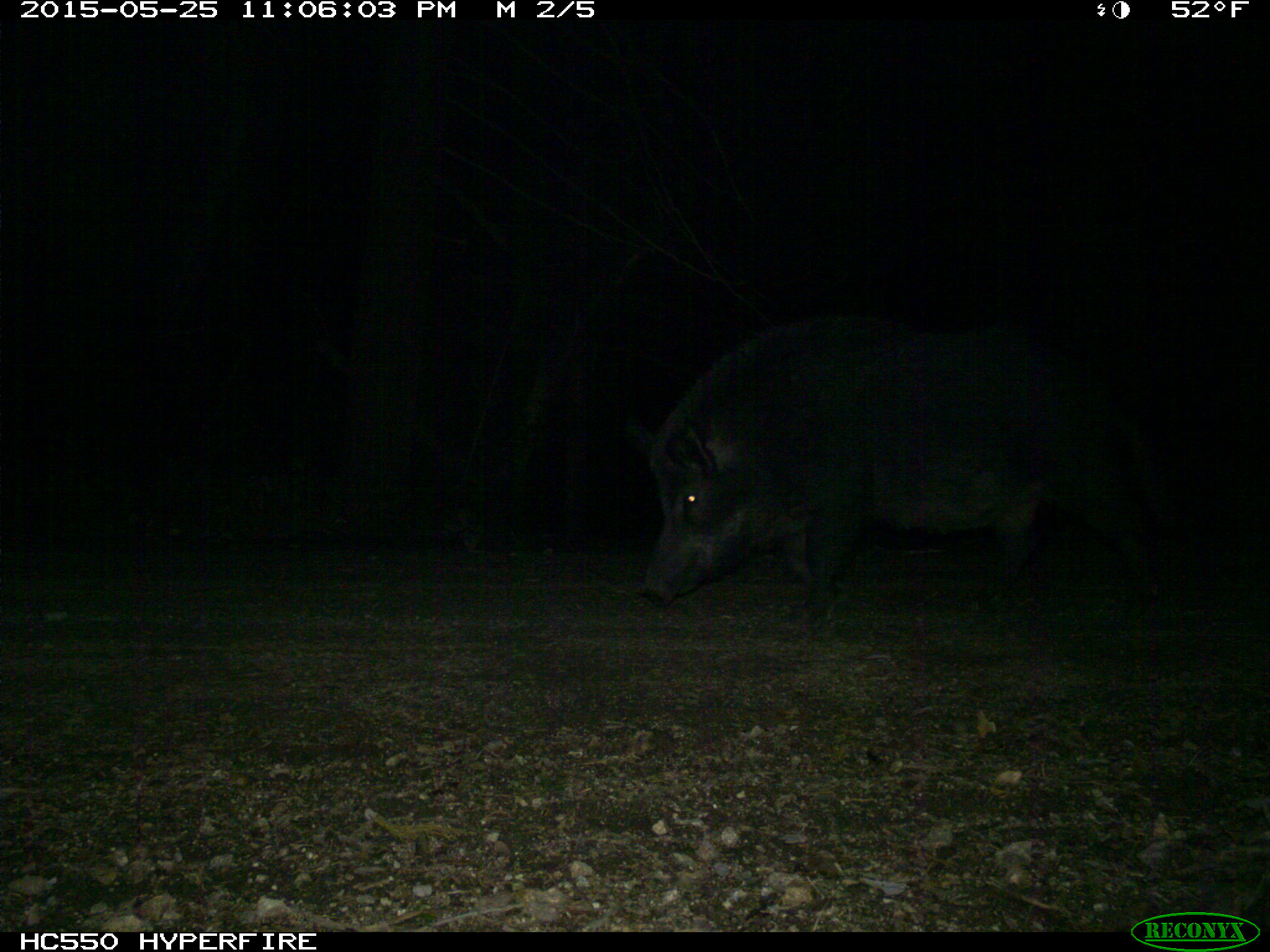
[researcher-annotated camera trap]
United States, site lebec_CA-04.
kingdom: Animalia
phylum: Chordata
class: Mammalia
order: Artiodactyla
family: Suidae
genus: Sus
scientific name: Sus scrofa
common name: wild boar